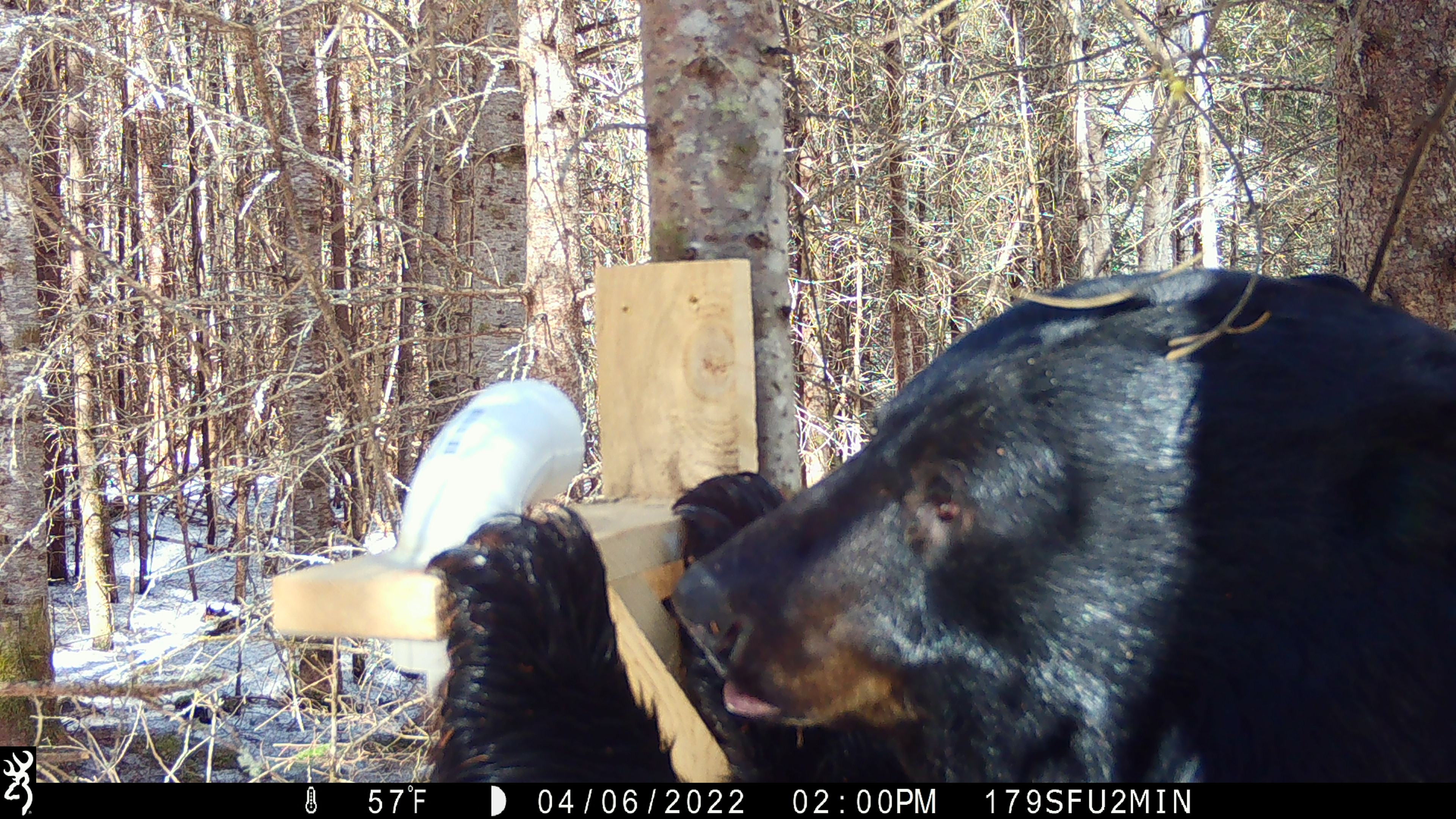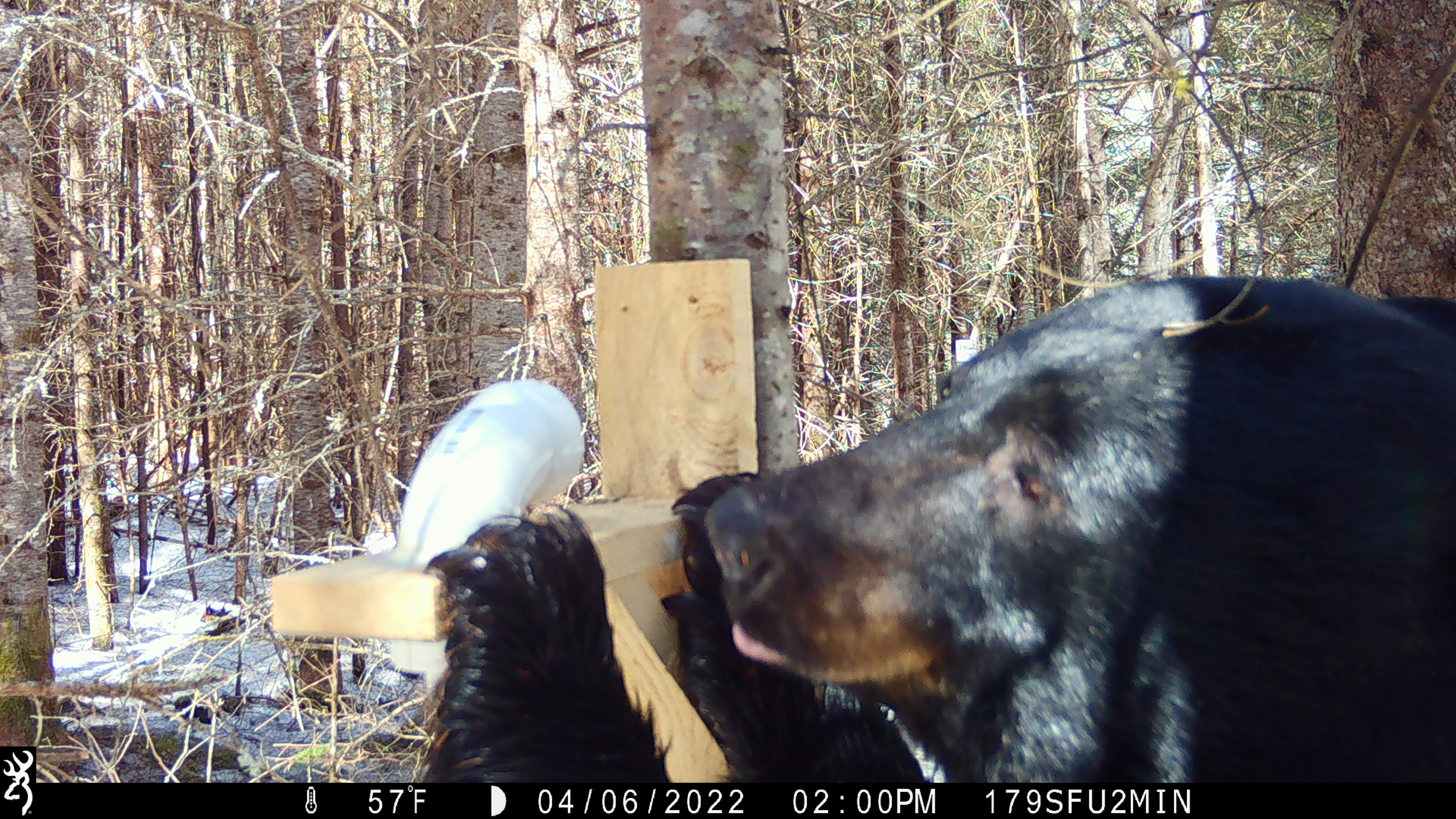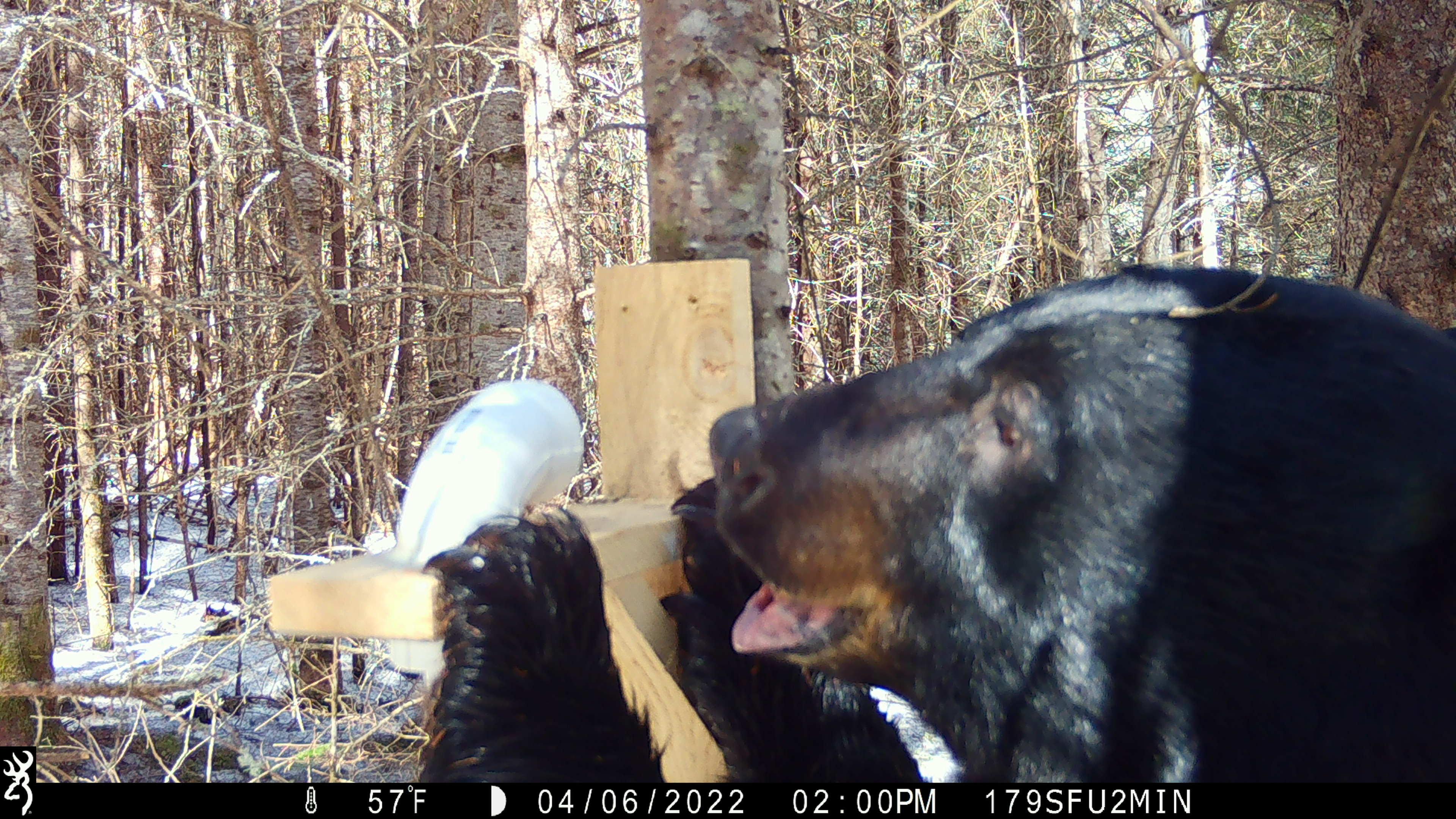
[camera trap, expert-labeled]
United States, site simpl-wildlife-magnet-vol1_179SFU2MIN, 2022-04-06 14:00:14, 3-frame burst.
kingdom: Animalia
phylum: Chordata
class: Mammalia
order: Carnivora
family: Ursidae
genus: Ursus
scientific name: Ursus americanus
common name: black bear